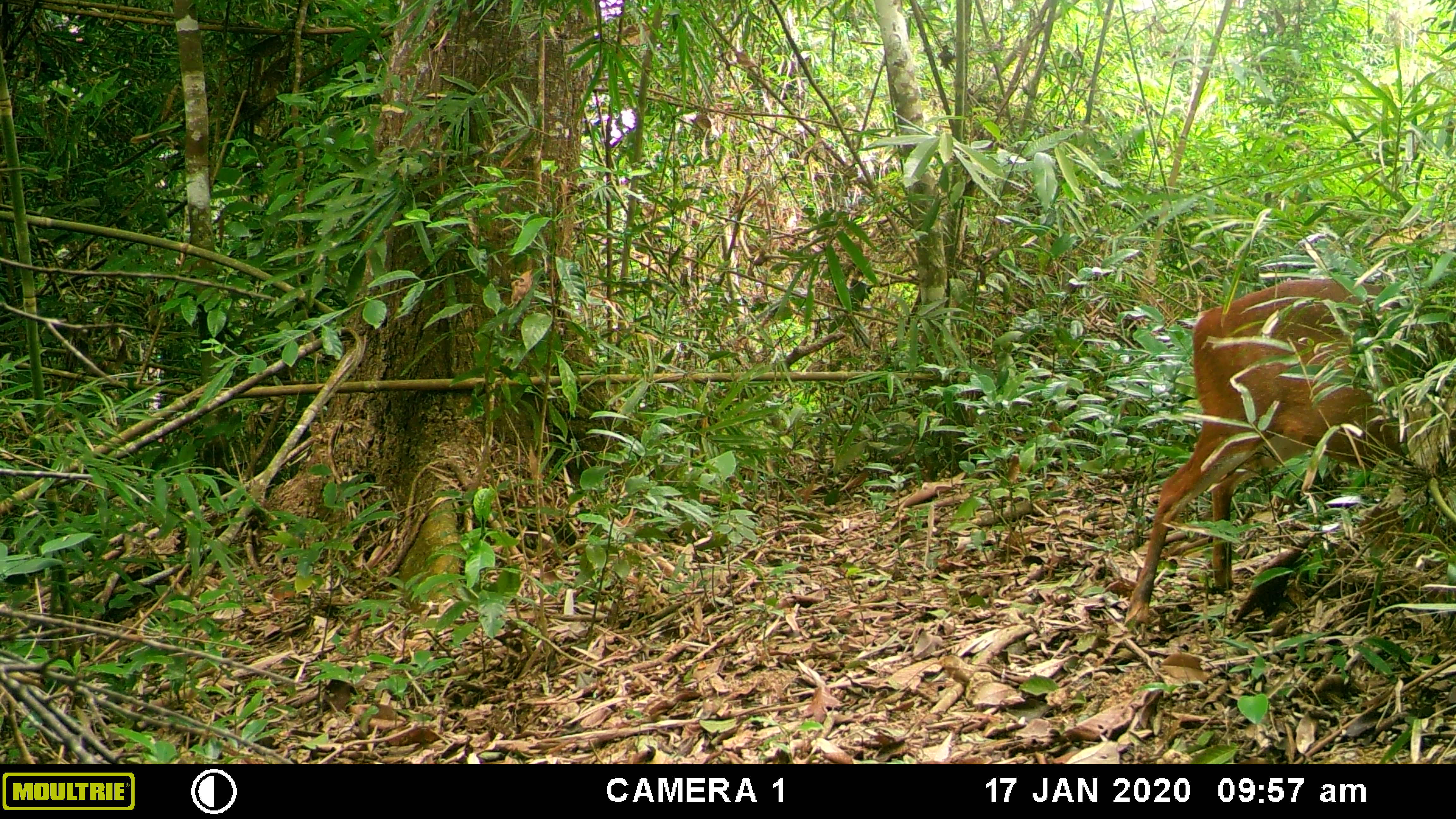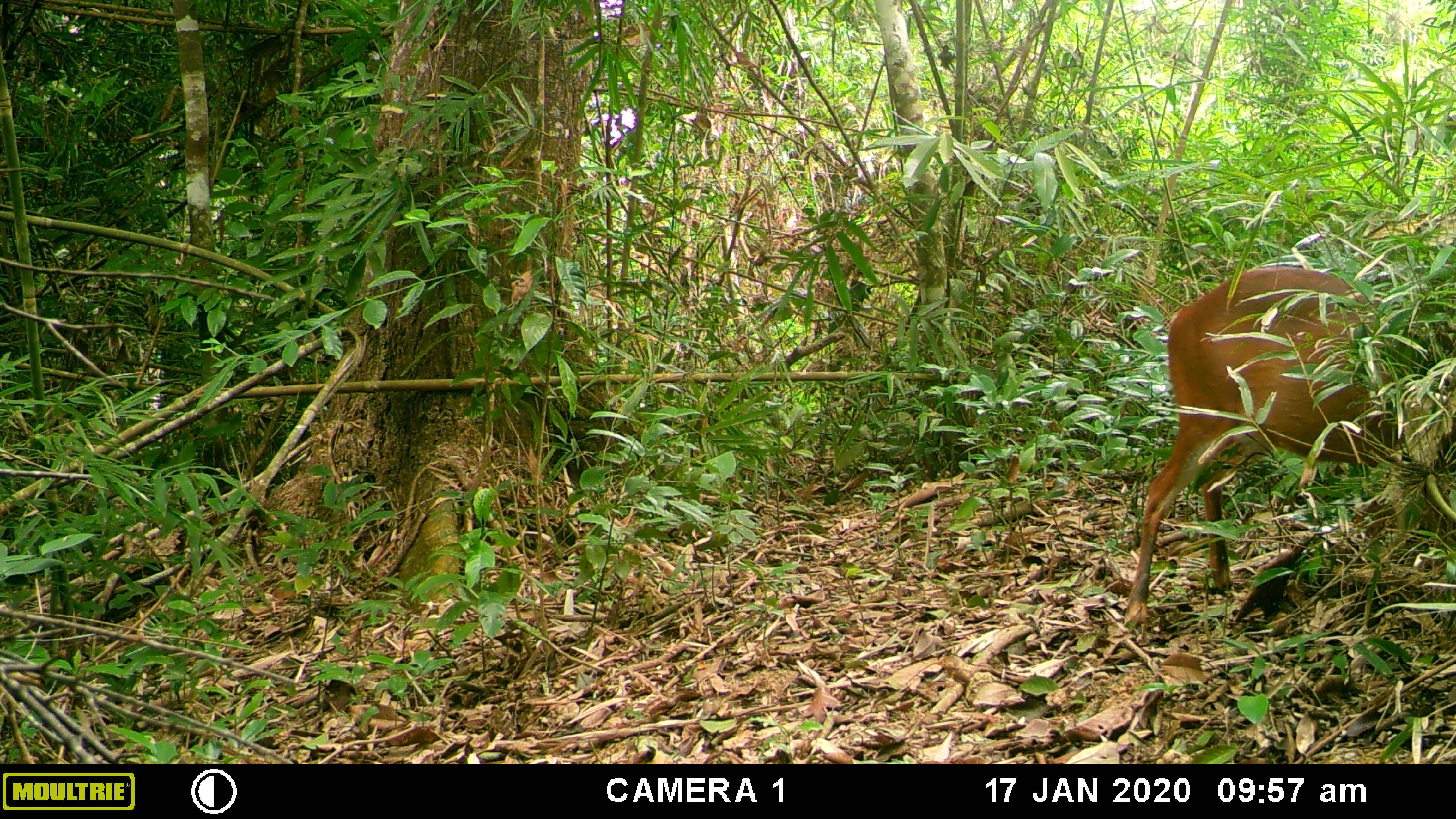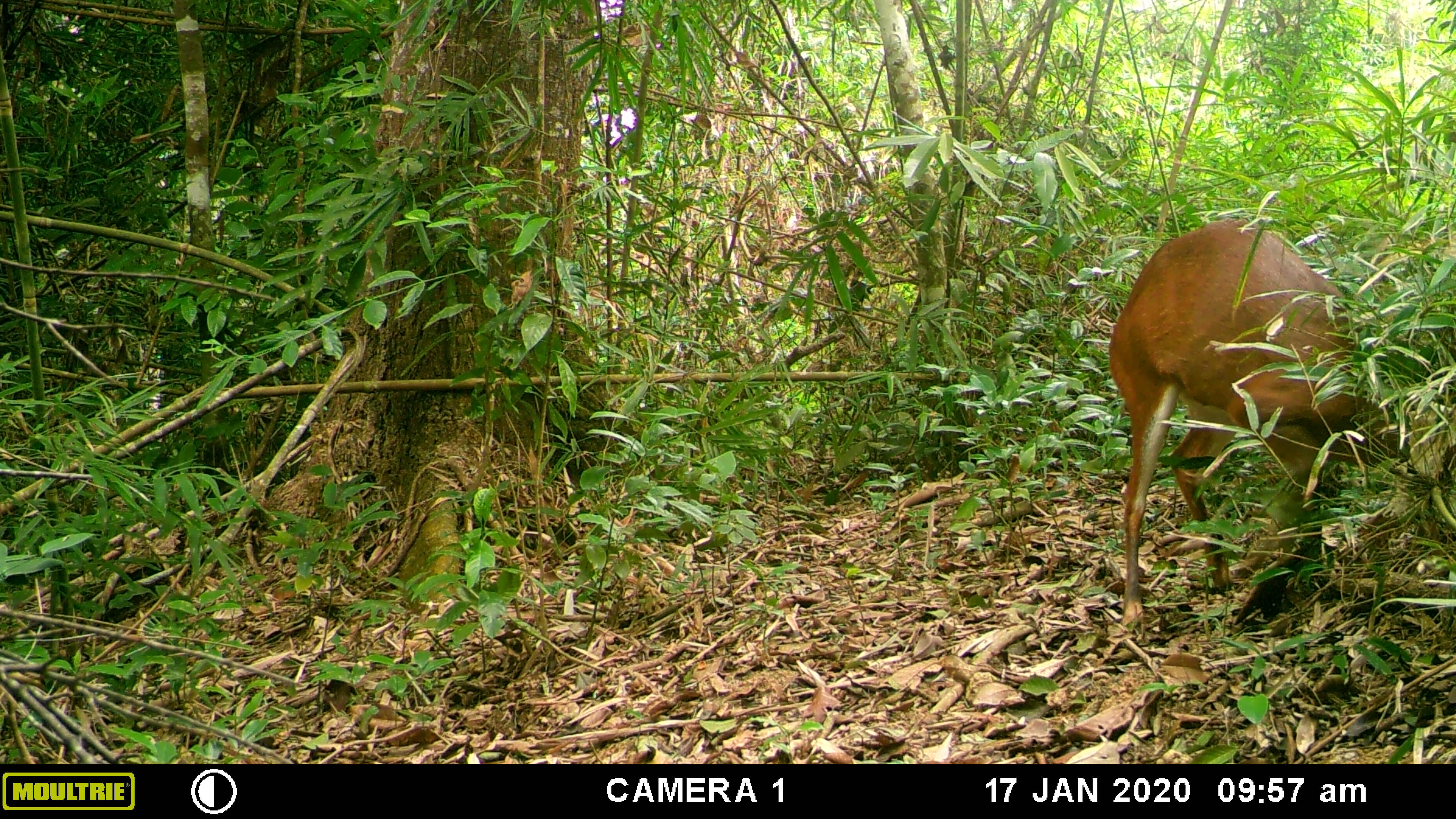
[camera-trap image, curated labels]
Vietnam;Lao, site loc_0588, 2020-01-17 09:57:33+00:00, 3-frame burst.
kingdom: Animalia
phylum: Chordata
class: Mammalia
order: Artiodactyla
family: Cervidae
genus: Muntiacus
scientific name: Muntiacus muntjak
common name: red muntjac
Red muntjac (Muntiacus muntjak). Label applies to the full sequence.